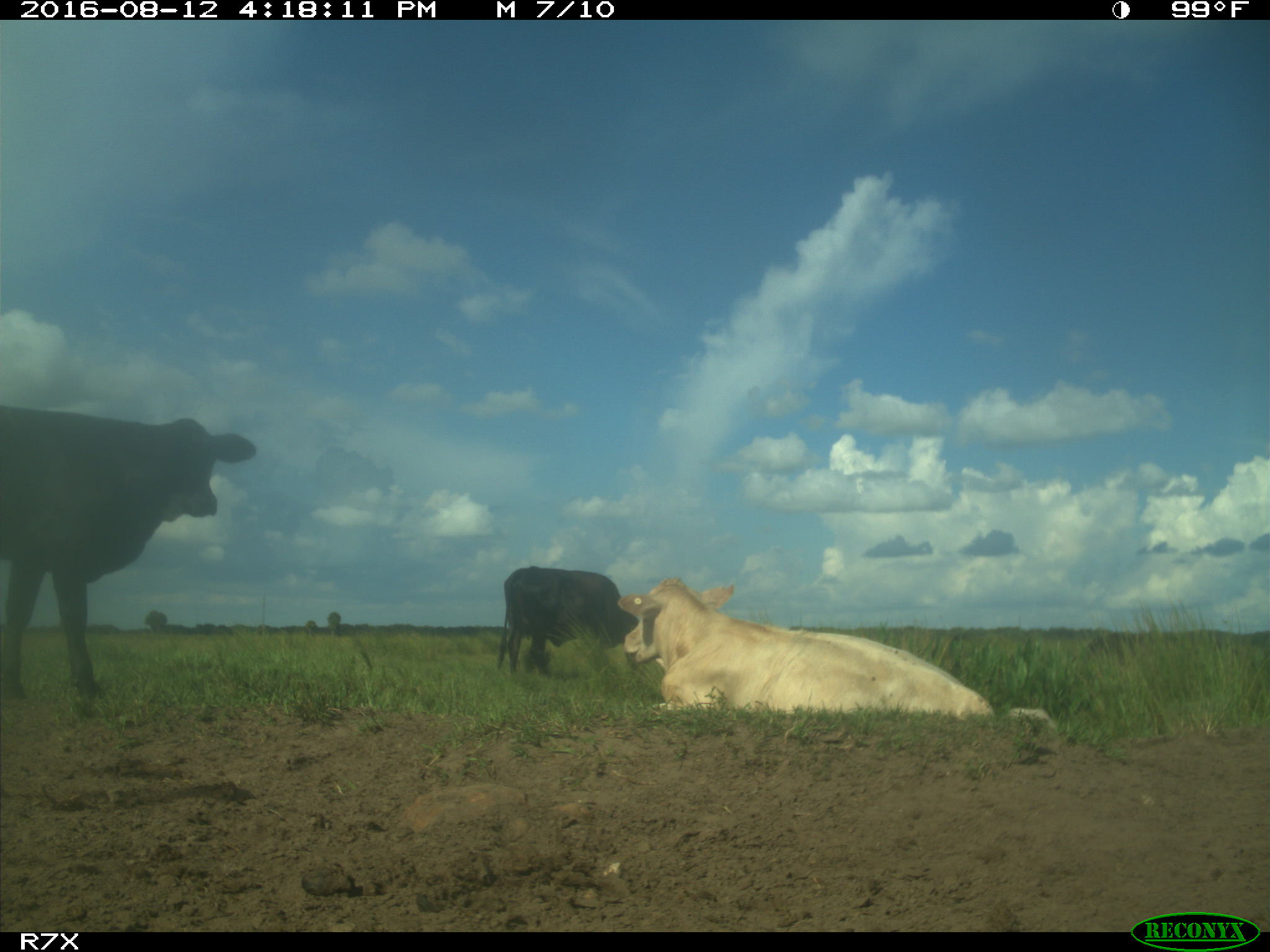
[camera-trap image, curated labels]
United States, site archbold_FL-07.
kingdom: Animalia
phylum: Chordata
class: Mammalia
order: Artiodactyla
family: Bovidae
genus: Bos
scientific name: Bos taurus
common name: domestic cow